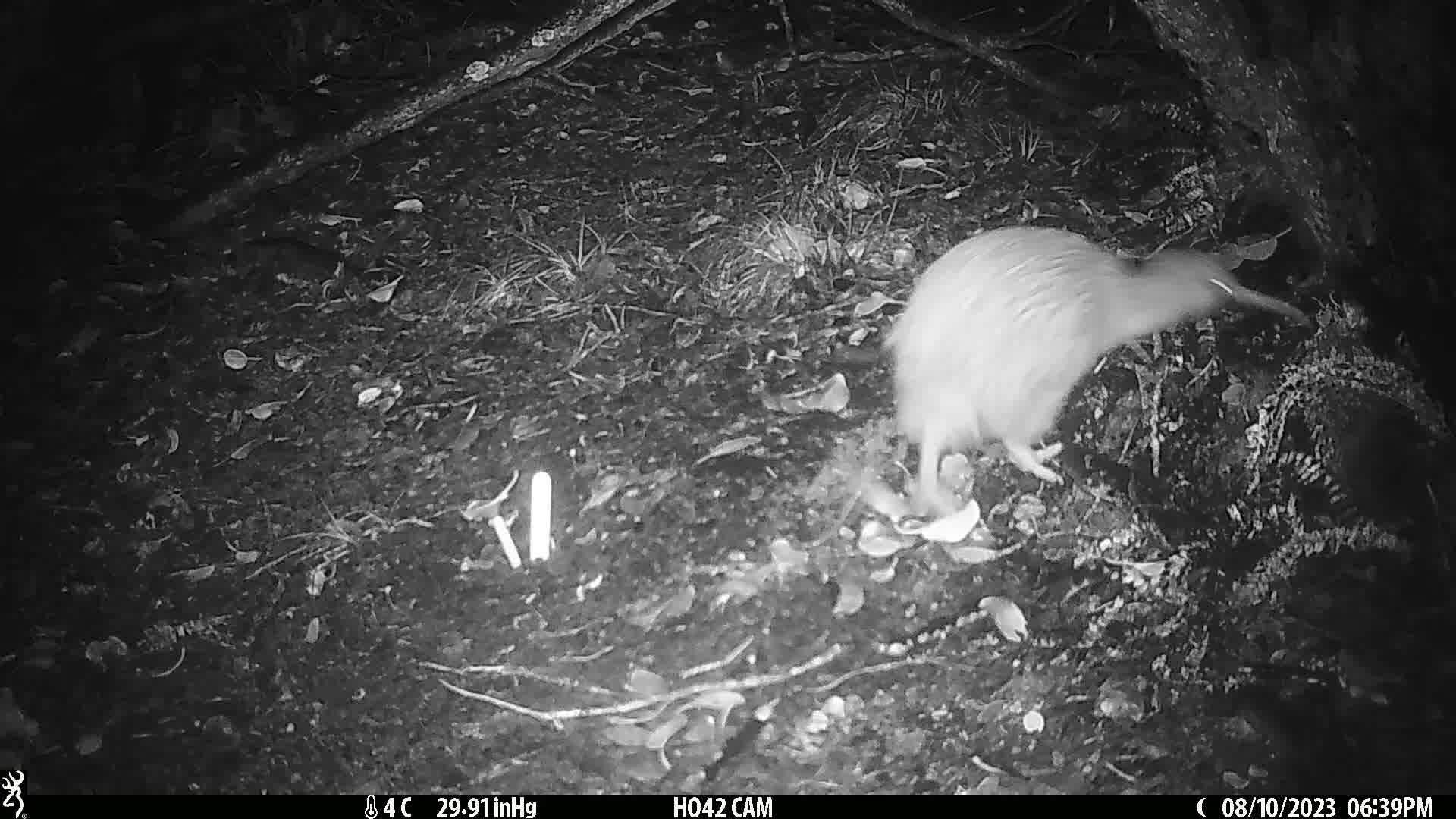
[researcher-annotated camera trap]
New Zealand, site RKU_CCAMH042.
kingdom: Animalia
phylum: Chordata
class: Aves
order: Apterygiformes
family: Apterygidae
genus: Apteryx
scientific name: Apteryx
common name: kiwi